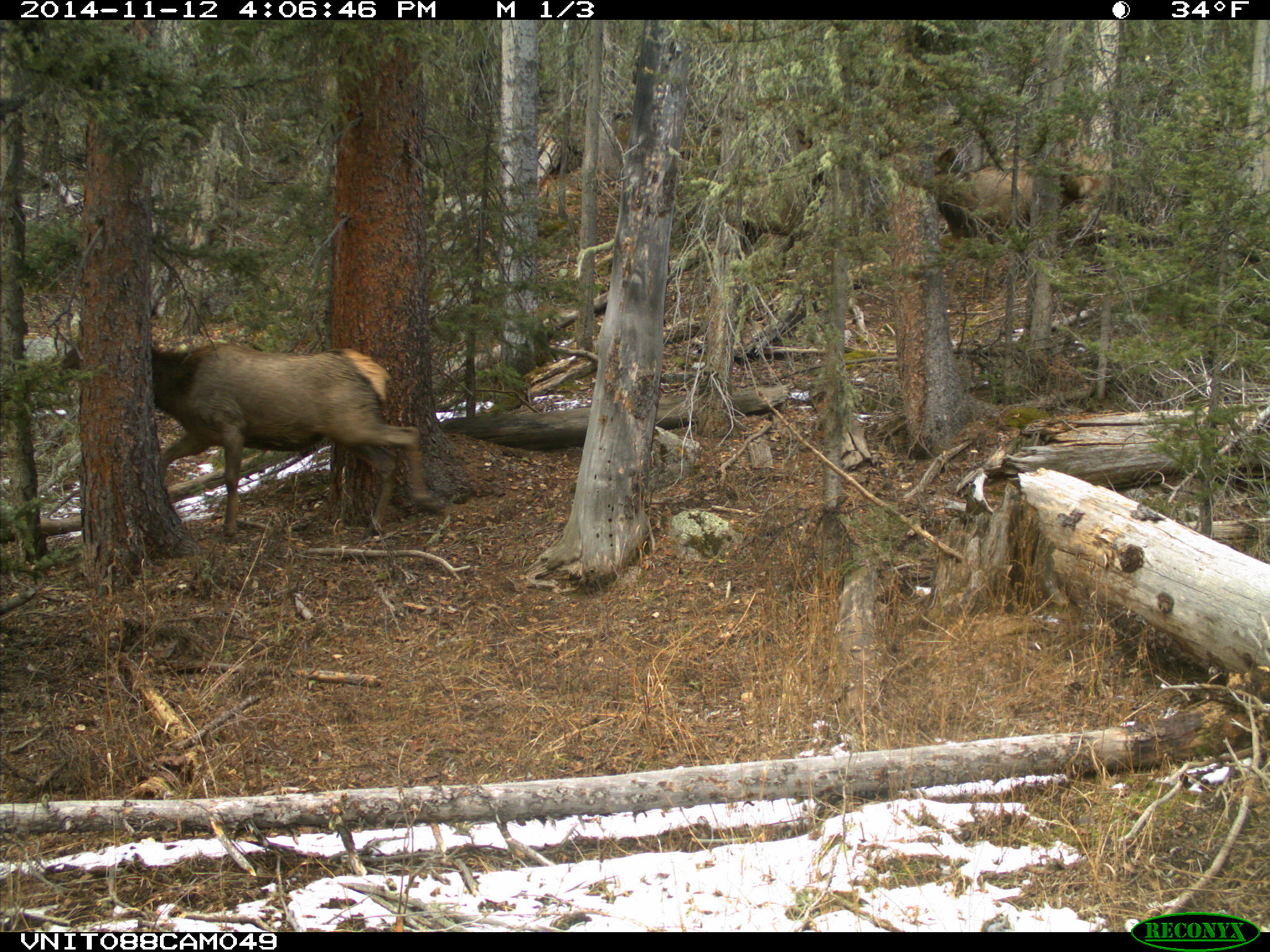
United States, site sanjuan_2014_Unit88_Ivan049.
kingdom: Animalia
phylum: Chordata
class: Mammalia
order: Artiodactyla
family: Cervidae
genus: Cervus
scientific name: Cervus elaphus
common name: red deer